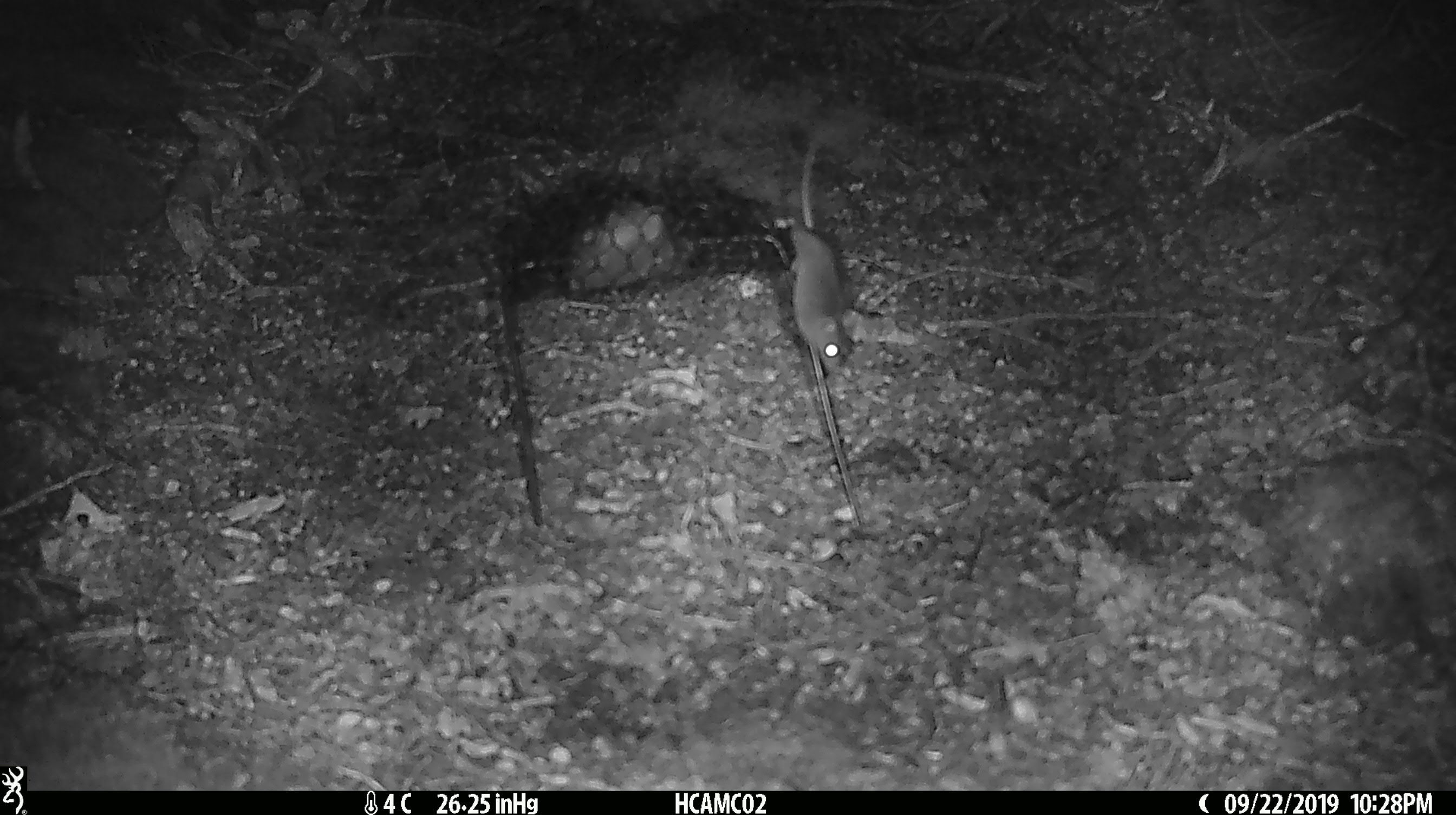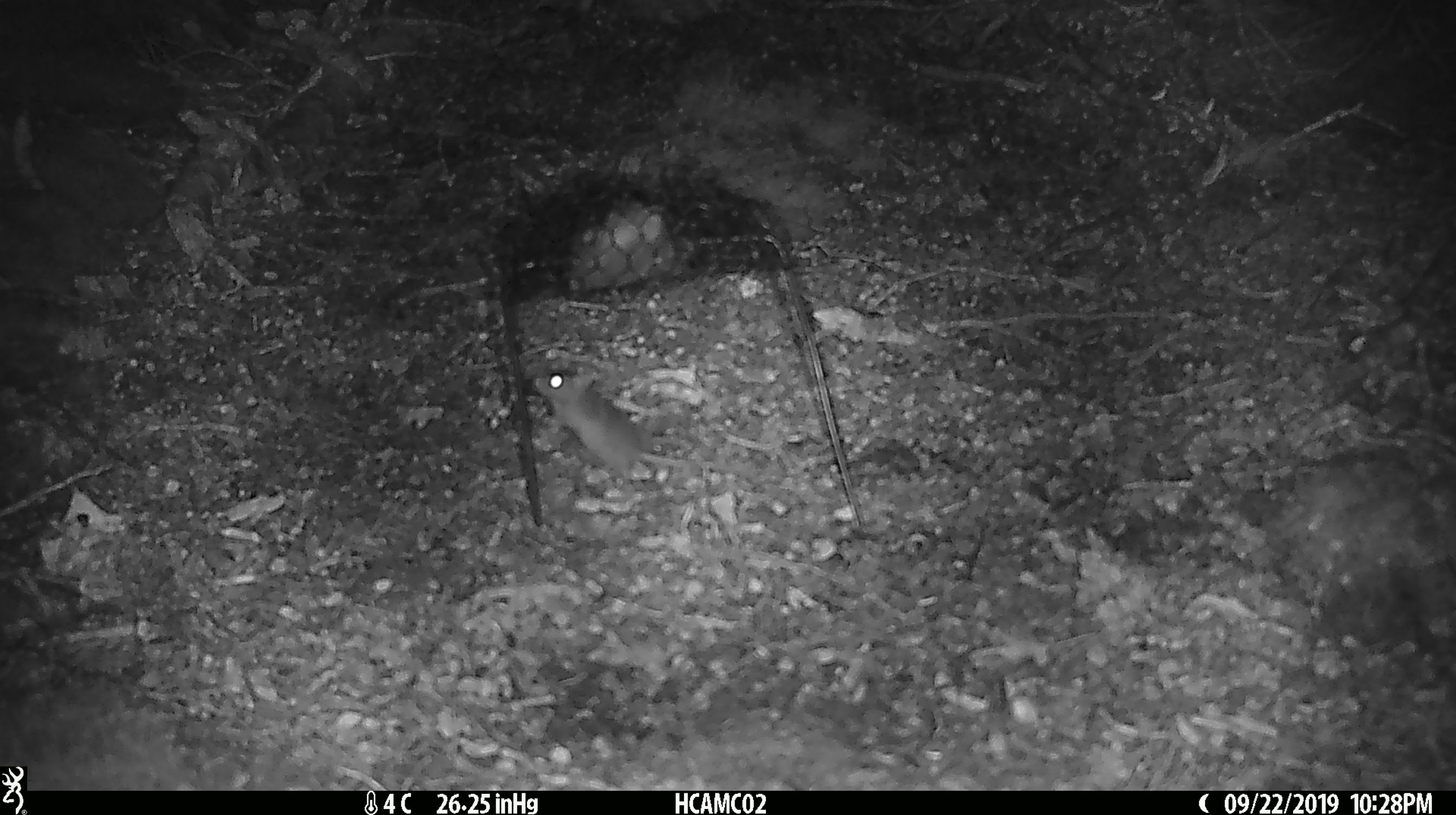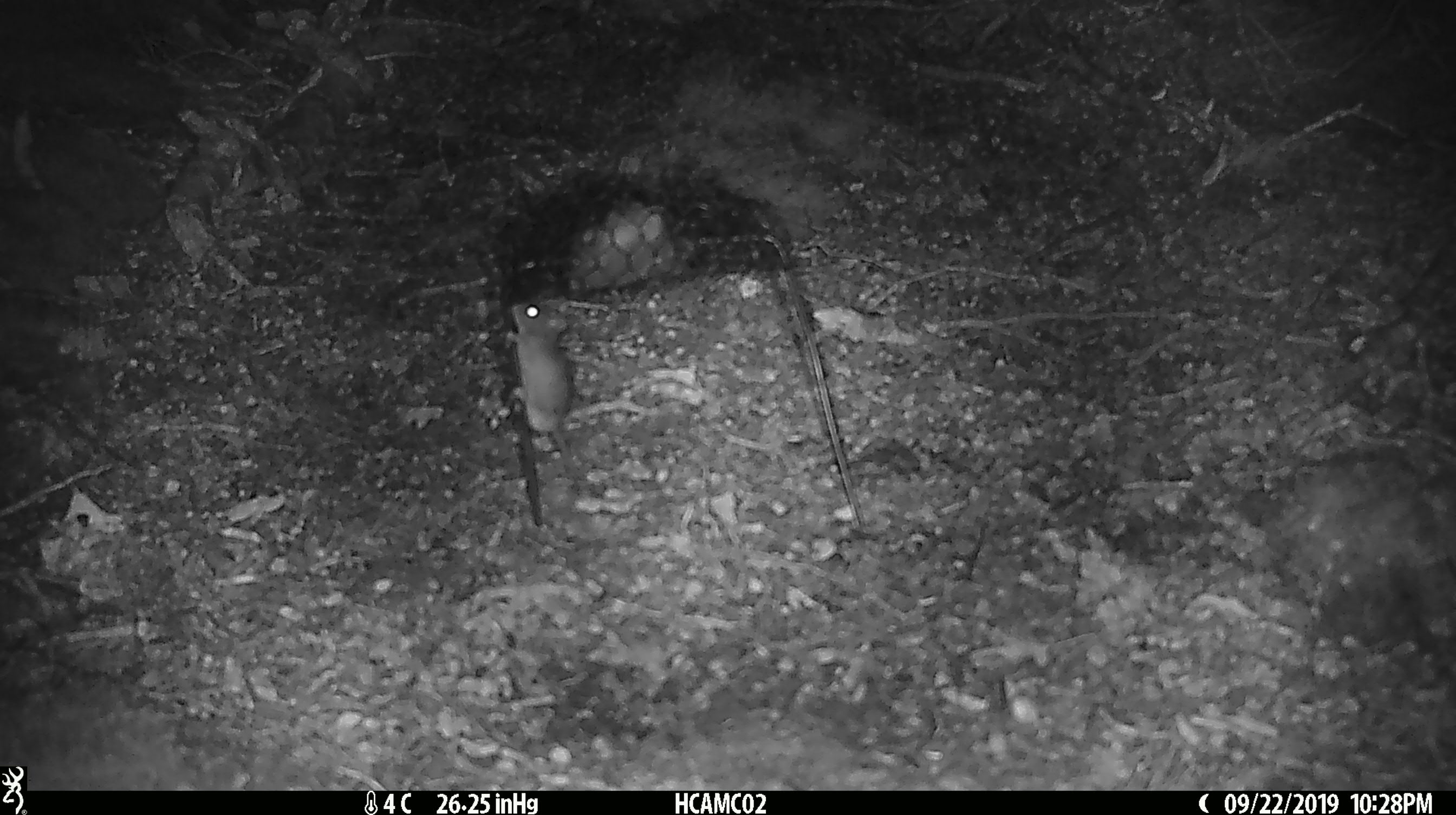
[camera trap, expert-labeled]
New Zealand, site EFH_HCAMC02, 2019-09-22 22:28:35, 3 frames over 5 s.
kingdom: Animalia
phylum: Chordata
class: Mammalia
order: Rodentia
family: Muridae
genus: Mus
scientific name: Mus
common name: mouse